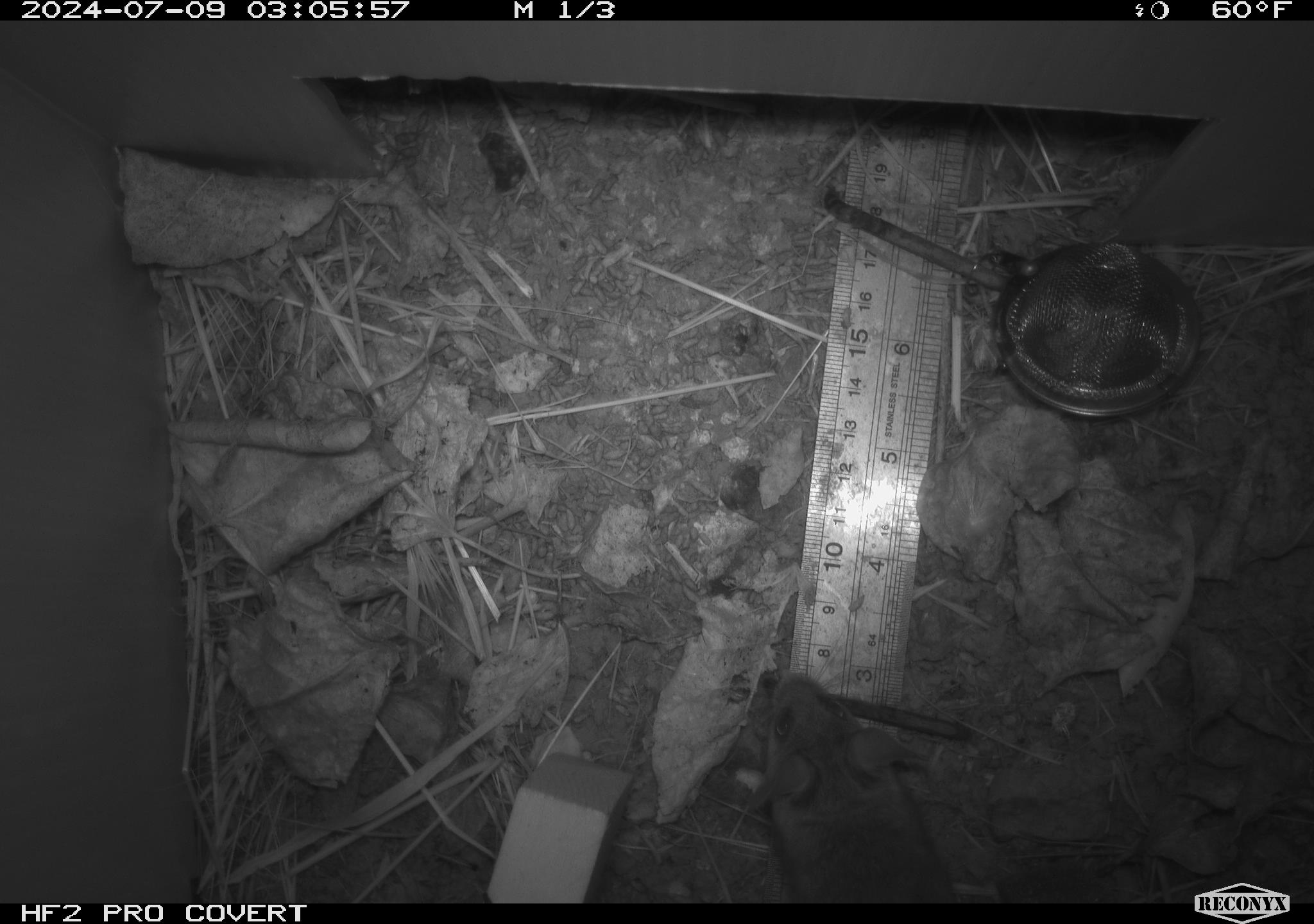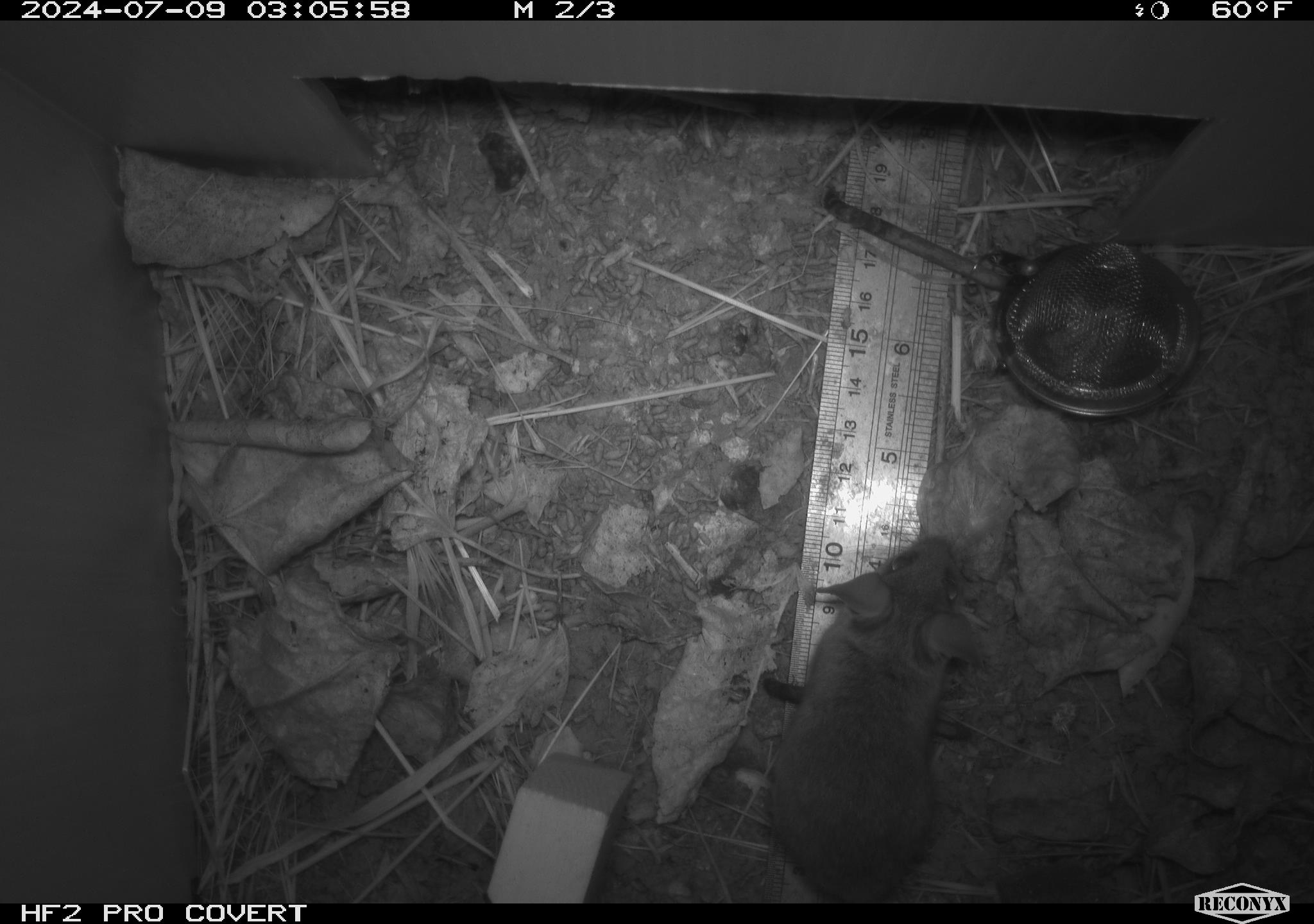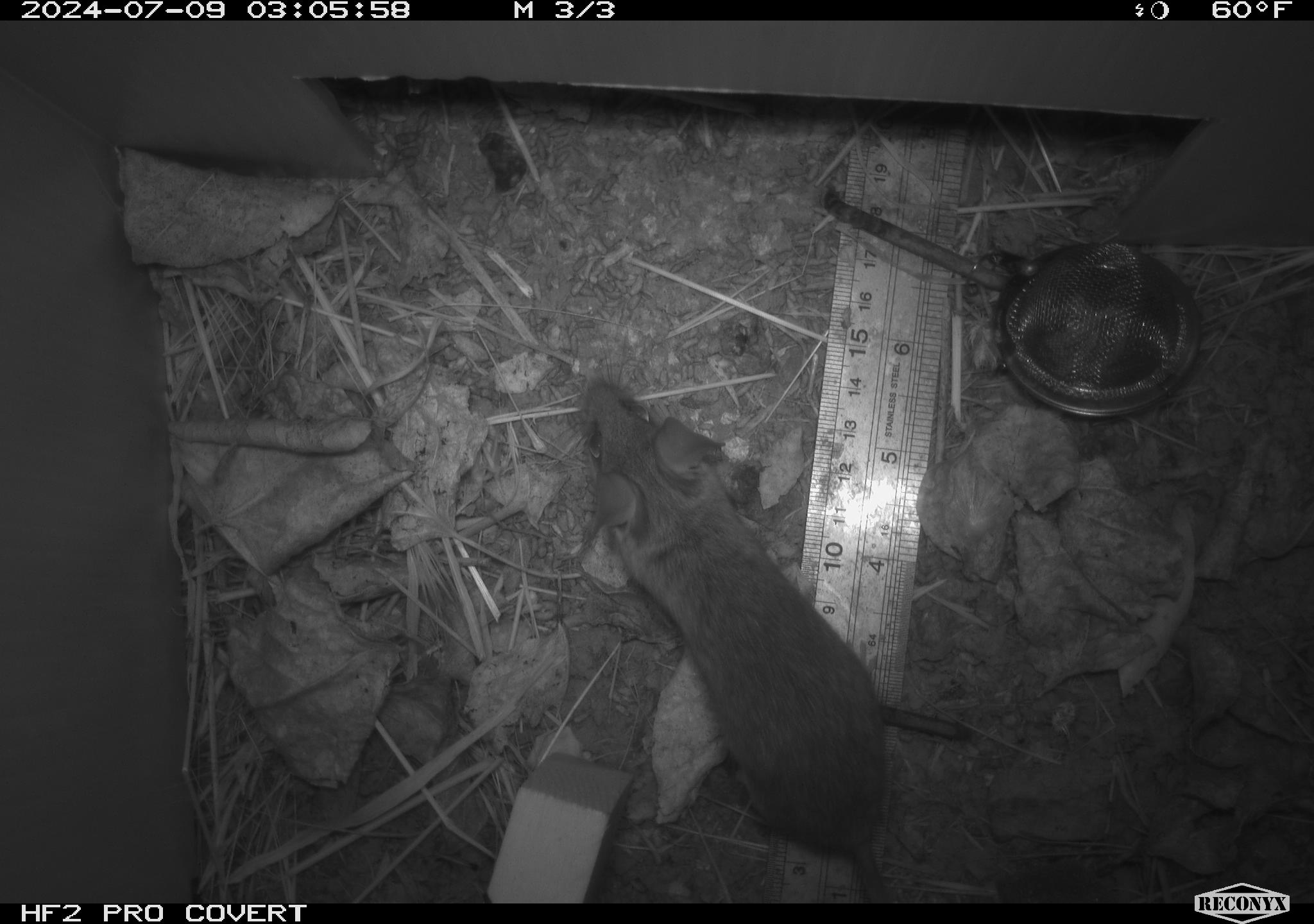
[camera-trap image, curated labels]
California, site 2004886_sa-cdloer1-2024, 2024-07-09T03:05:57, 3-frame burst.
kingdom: Animalia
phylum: Chordata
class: Mammalia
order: Rodentia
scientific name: Rodentia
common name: mouse species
Mouse species (Rodentia).